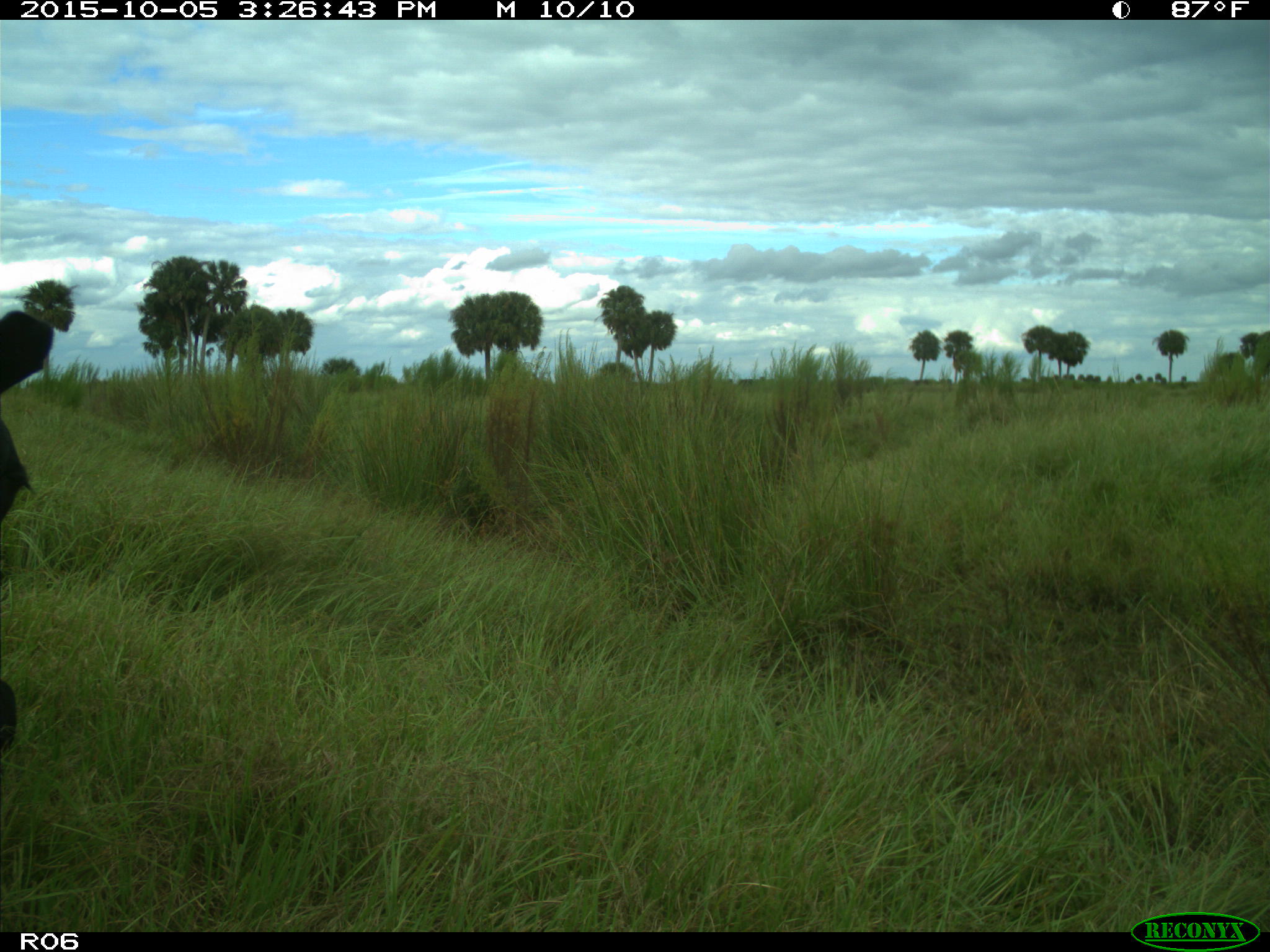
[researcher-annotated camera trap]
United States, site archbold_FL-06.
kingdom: Animalia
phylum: Chordata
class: Mammalia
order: Artiodactyla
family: Bovidae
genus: Bos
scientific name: Bos taurus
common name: domestic cow